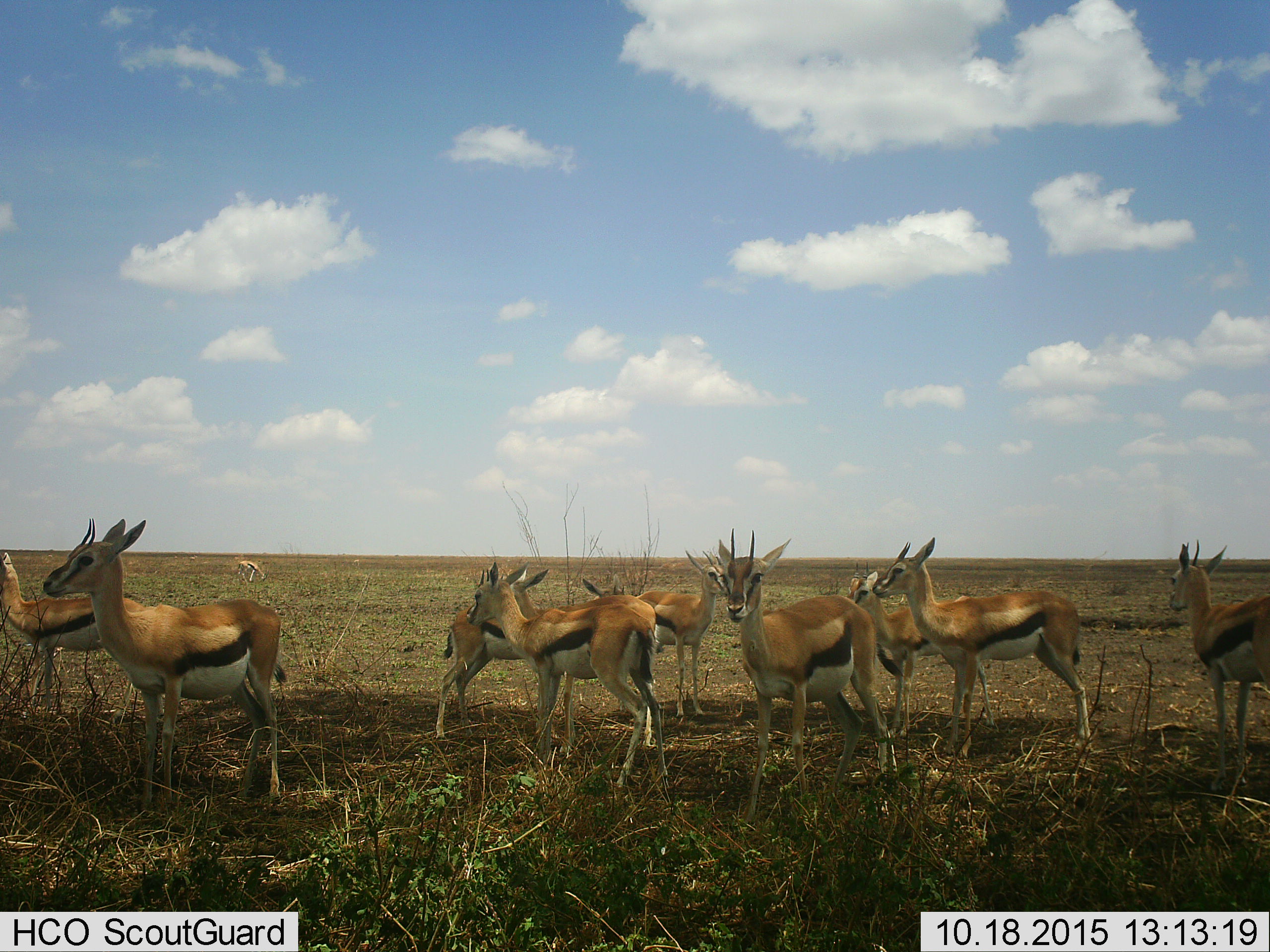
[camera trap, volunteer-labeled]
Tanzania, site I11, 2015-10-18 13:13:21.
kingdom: Animalia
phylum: Chordata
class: Mammalia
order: Artiodactyla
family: Bovidae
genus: Eudorcas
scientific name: Eudorcas thomsonii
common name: thomson's gazelle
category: gazellethomsons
Gazellethomsons (thomson's gazelle) (Eudorcas thomsonii), count 11-50. Behavior (volunteer vote fractions): standing 100%, resting 0%, moving 0%, interacting 10%. Young present (vote fraction): 10%. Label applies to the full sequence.